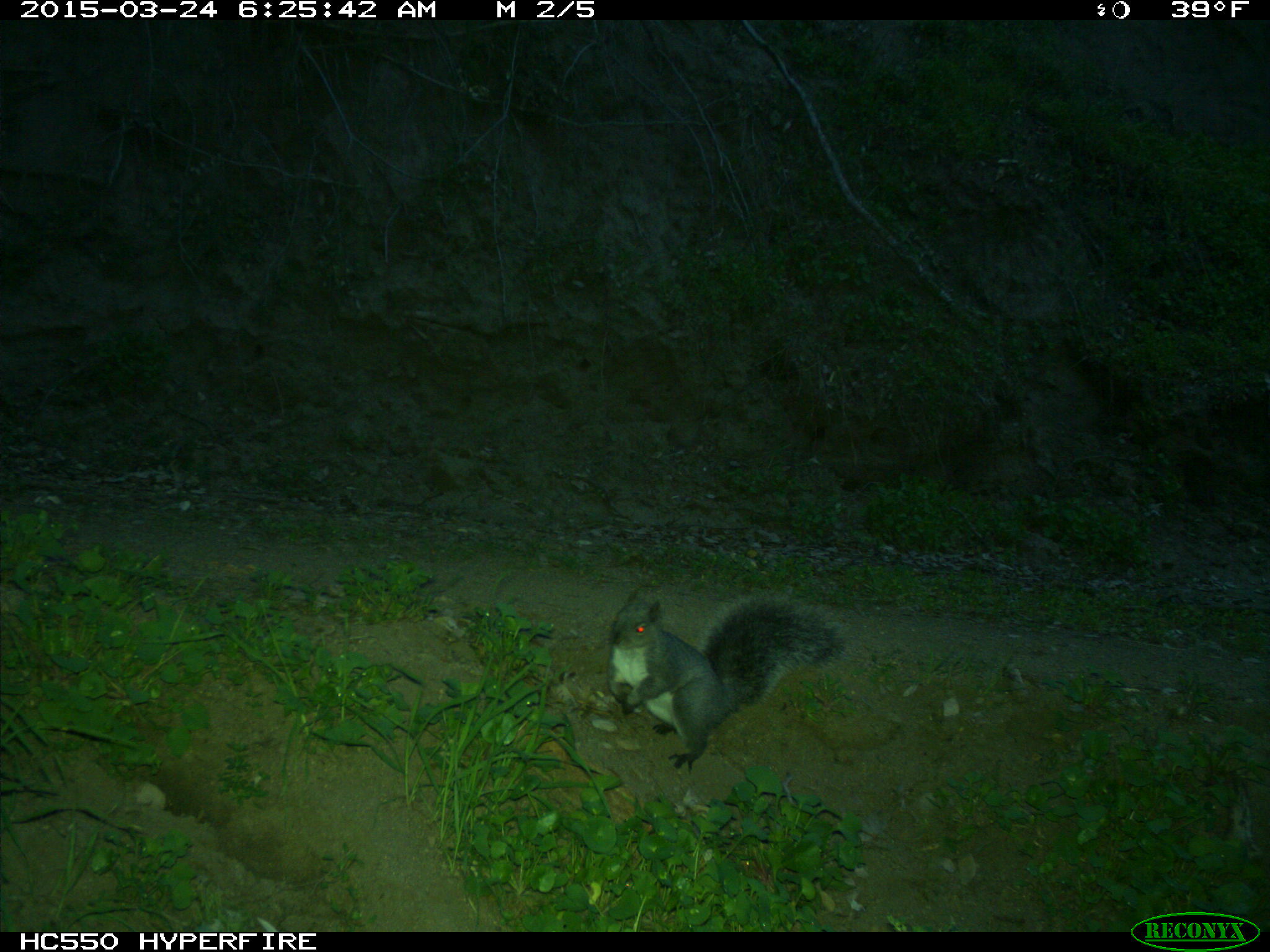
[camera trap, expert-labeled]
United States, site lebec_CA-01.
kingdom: Animalia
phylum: Chordata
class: Mammalia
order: Rodentia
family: Sciuridae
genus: Sciurus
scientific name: Sciurus carolinensis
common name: eastern gray squirrel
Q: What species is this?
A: Sciurus carolinensis (eastern gray squirrel).